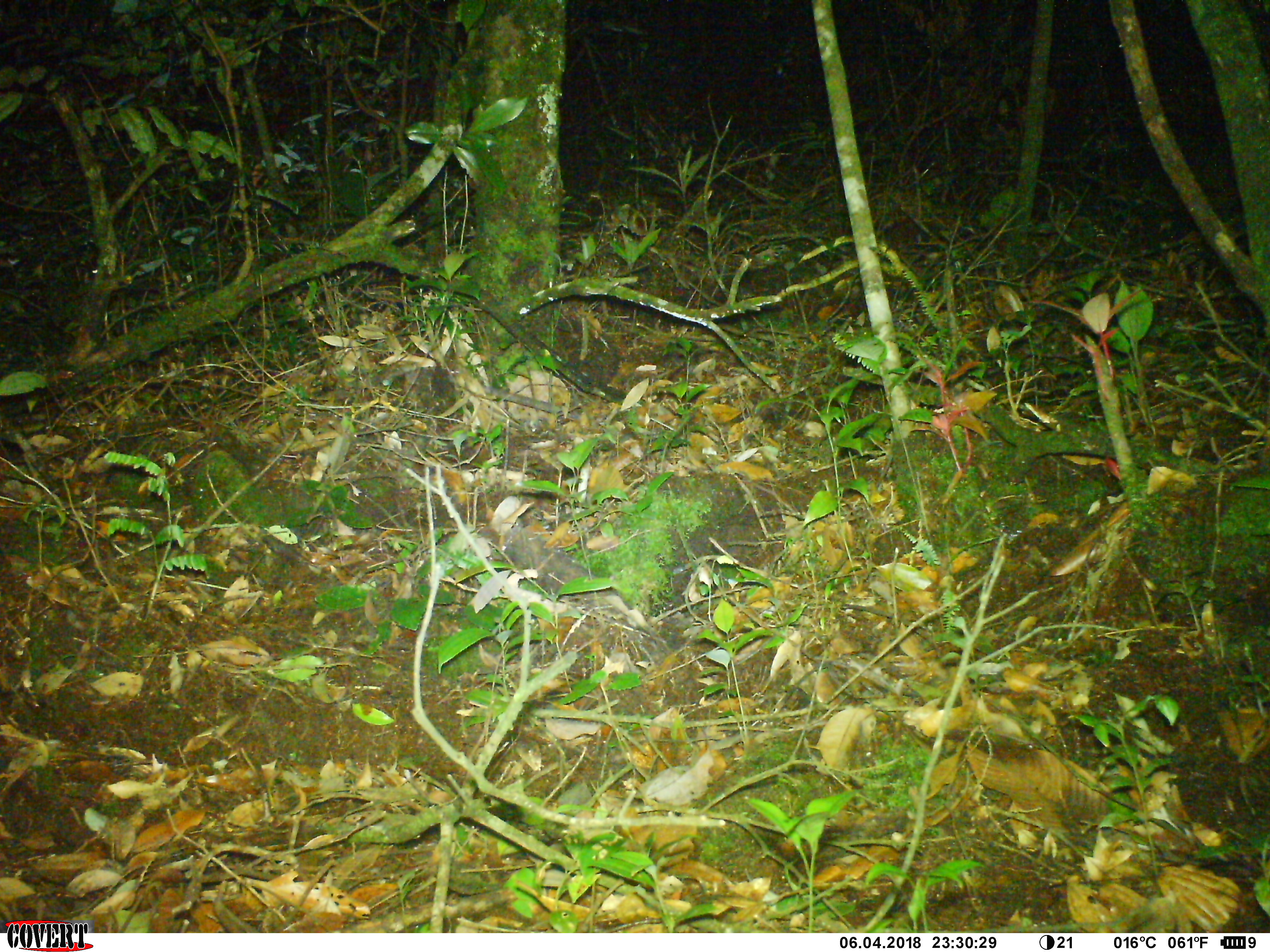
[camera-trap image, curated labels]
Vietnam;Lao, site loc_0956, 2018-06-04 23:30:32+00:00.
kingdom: Animalia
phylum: Chordata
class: Mammalia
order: Rodentia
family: Muridae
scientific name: Muridae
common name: old-world mice and rats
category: unidentified murid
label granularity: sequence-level